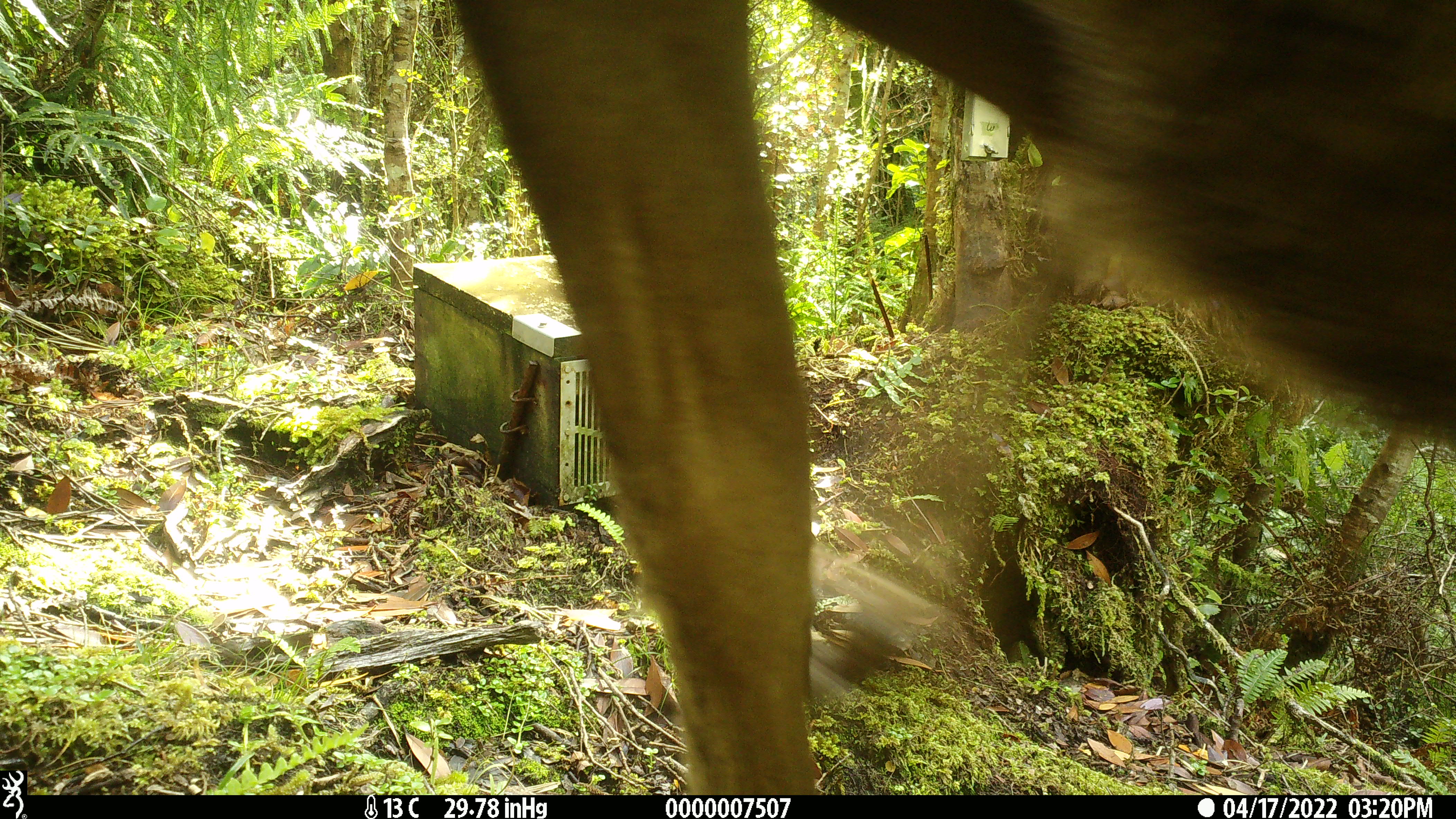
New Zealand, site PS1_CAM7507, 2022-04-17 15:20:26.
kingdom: Animalia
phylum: Chordata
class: Mammalia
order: Artiodactyla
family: Cervidae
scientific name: Cervidae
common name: deer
Deer (Cervidae).